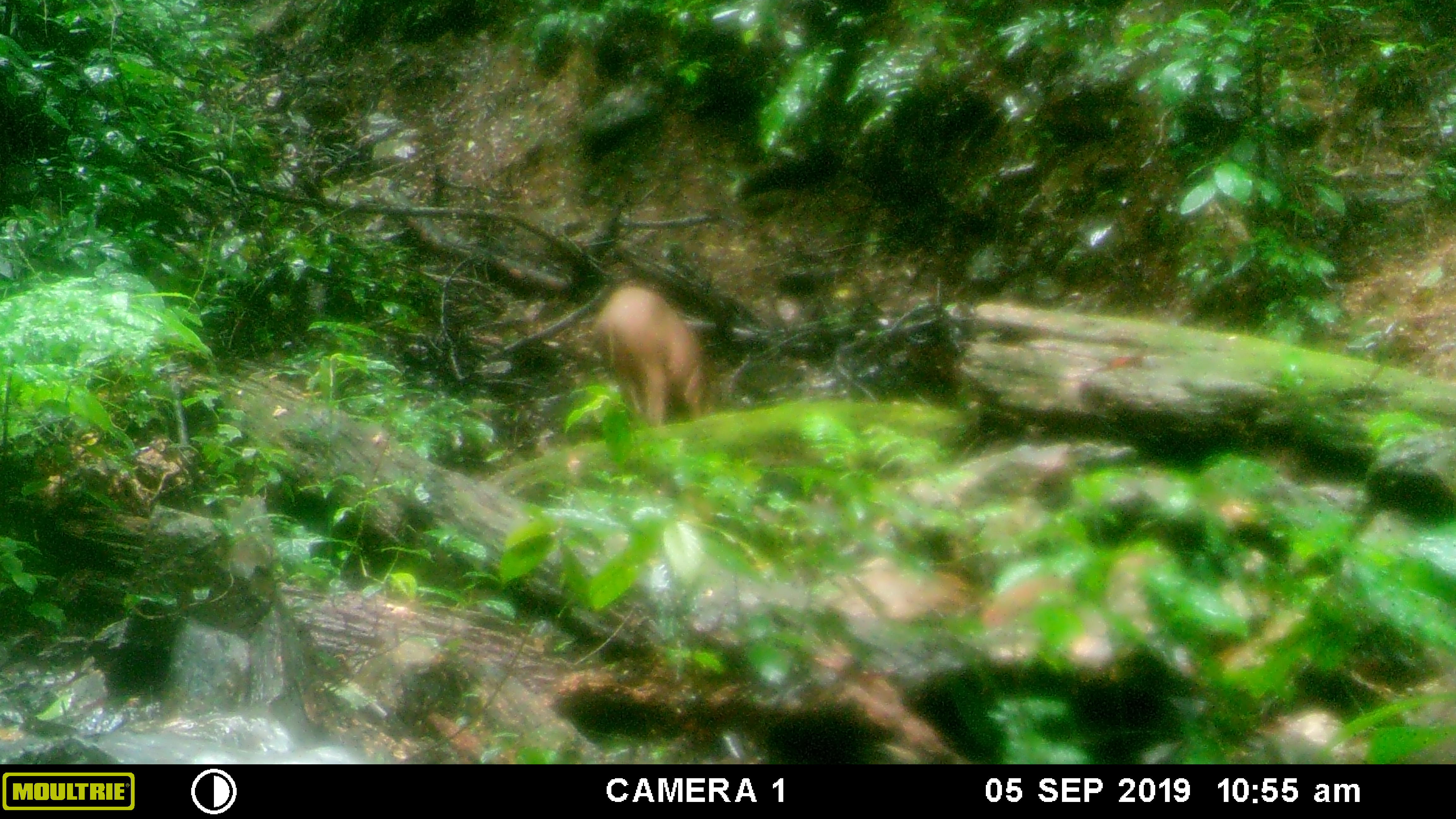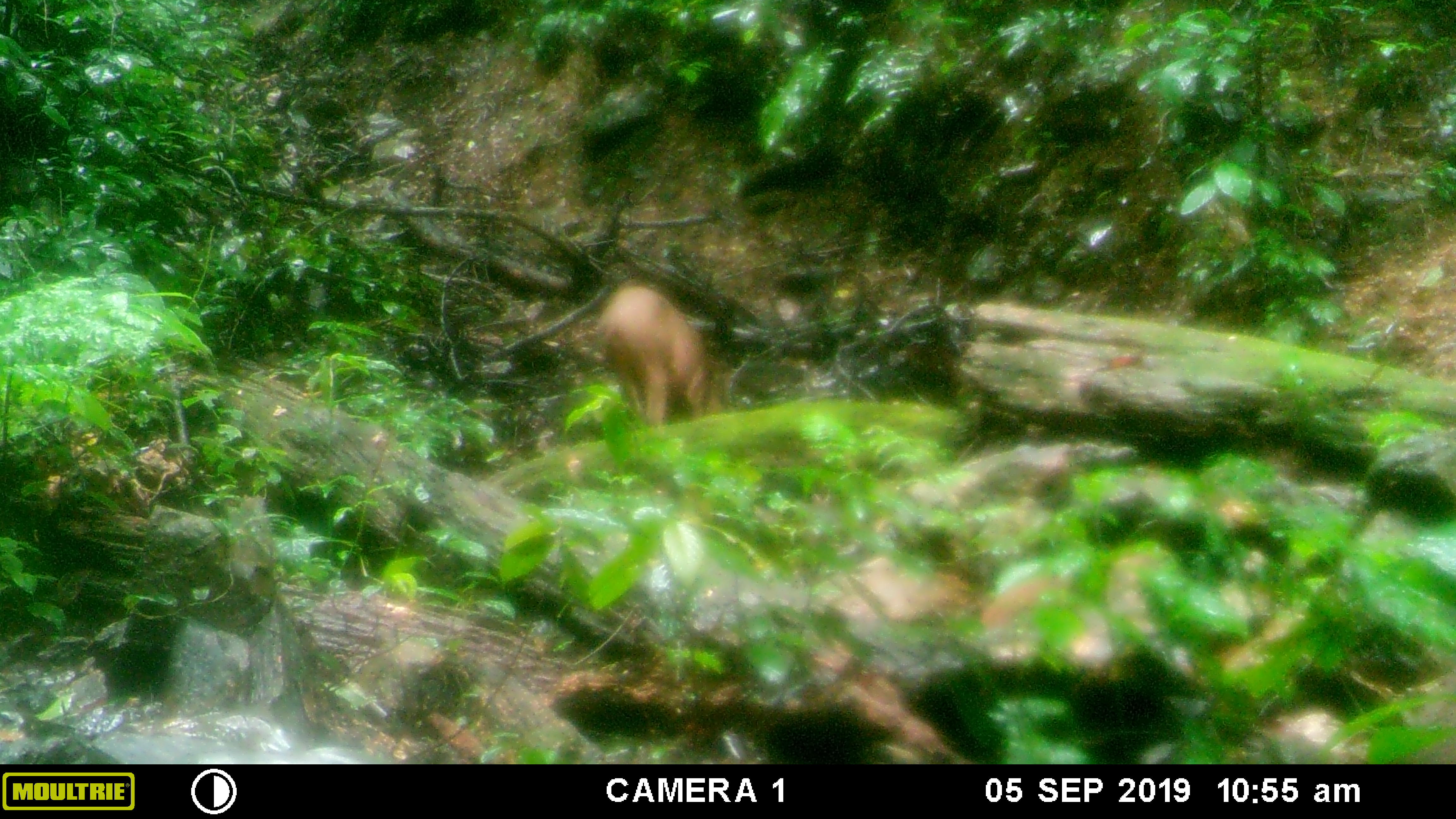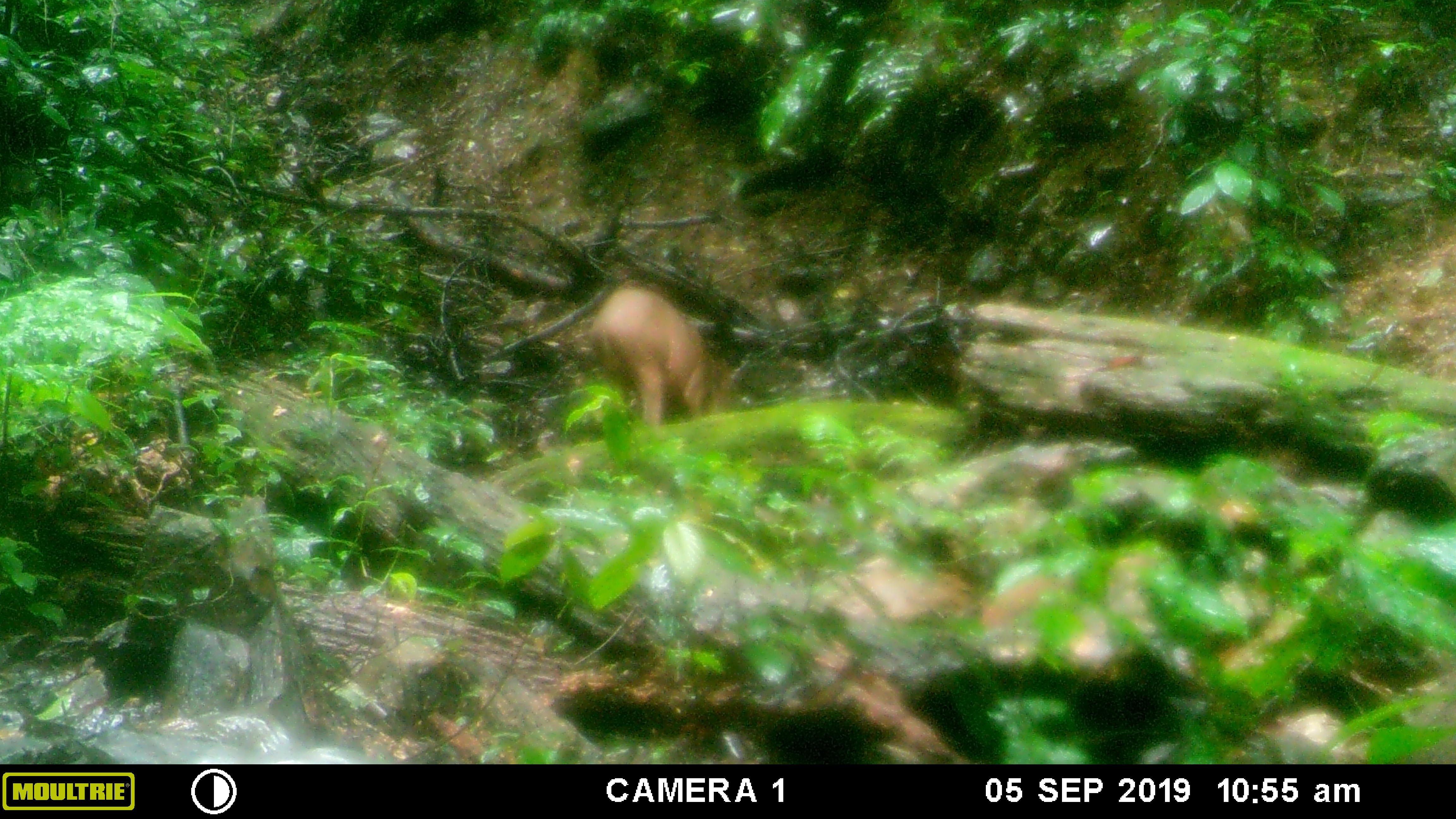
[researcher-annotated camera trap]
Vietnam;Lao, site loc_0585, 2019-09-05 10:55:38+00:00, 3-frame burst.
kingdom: Animalia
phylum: Chordata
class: Mammalia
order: Artiodactyla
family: Suidae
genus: Sus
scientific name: Sus scrofa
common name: eurasian wild pig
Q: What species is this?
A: Eurasian wild pig (Sus scrofa).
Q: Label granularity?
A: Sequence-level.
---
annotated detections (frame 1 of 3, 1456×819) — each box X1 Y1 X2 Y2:
eurasian wild pig: 590 278 707 424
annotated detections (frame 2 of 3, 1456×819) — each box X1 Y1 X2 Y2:
eurasian wild pig: 599 279 723 424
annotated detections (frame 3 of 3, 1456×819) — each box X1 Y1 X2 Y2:
eurasian wild pig: 590 283 730 427